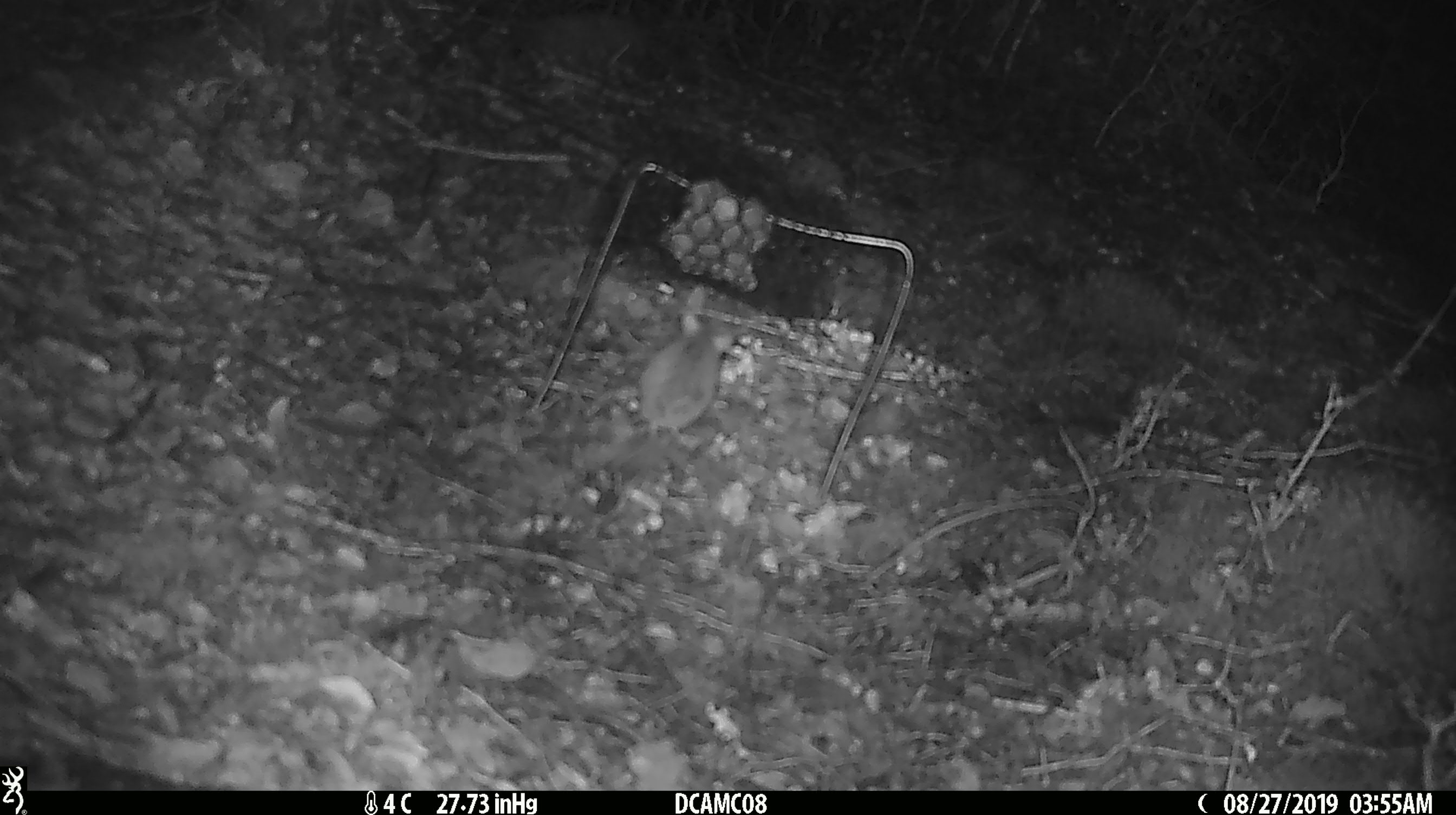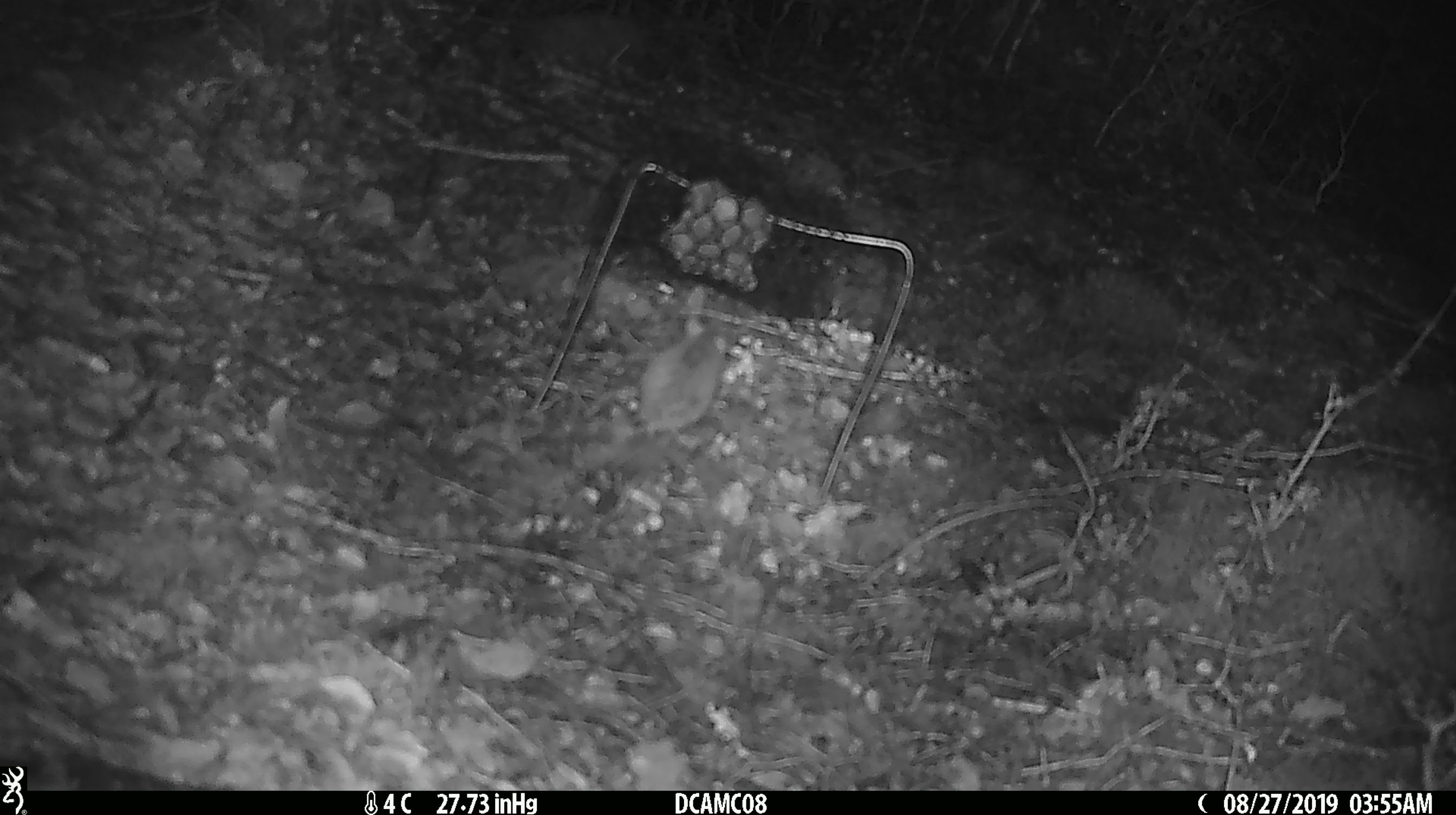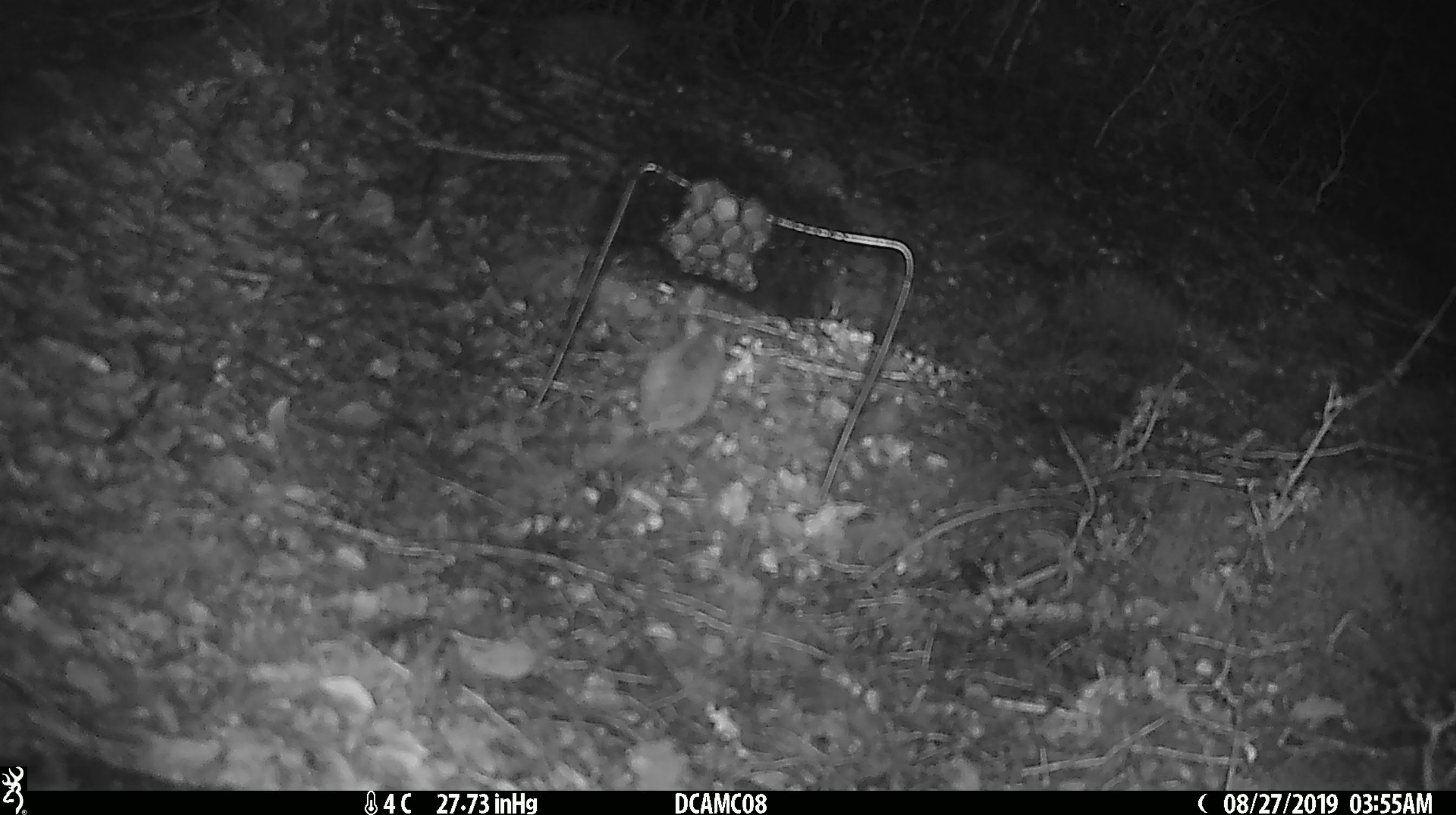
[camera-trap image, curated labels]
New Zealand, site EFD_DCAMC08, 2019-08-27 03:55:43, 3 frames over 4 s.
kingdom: Animalia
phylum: Chordata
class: Mammalia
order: Rodentia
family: Muridae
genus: Mus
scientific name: Mus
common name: mouse